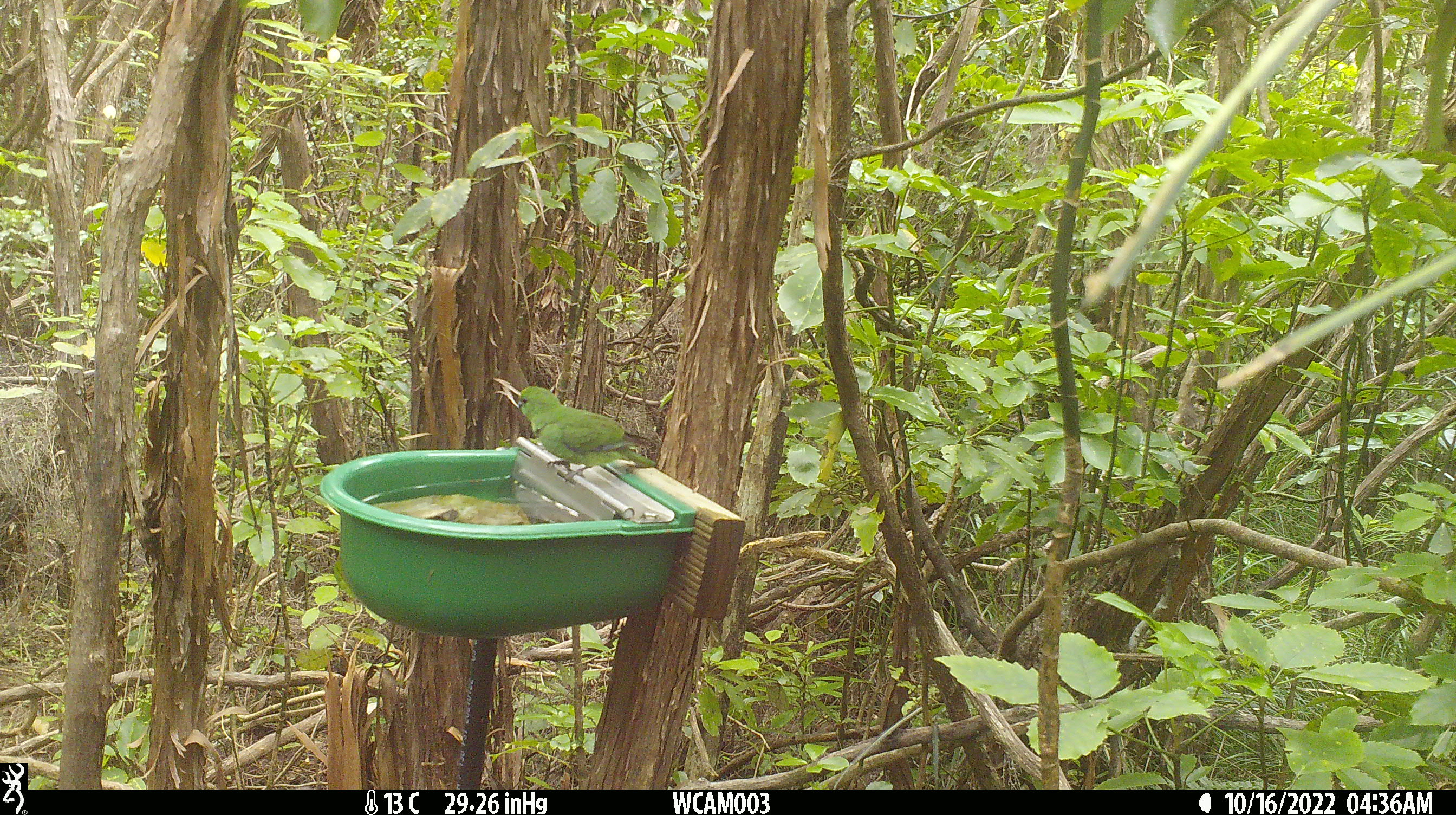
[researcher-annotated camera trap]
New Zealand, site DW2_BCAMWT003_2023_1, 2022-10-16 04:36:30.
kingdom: Animalia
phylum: Chordata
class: Aves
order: Psittaciformes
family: Psittaculidae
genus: Cyanoramphus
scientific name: Cyanoramphus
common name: parakeet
Parakeet (Cyanoramphus).